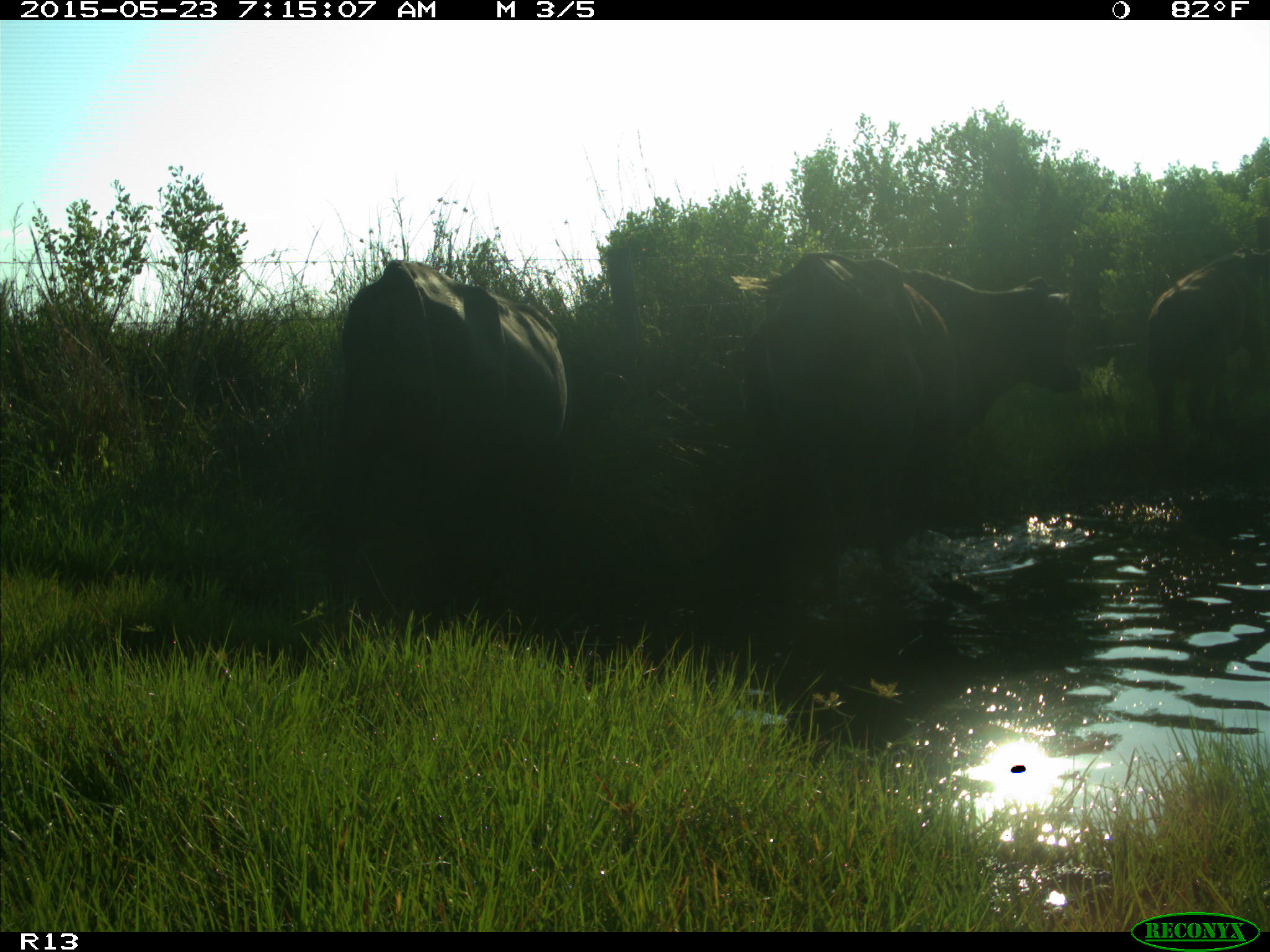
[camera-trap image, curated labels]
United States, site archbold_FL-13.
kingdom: Animalia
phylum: Chordata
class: Mammalia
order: Artiodactyla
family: Bovidae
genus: Bos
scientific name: Bos taurus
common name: domestic cow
Bos taurus (domestic cow).